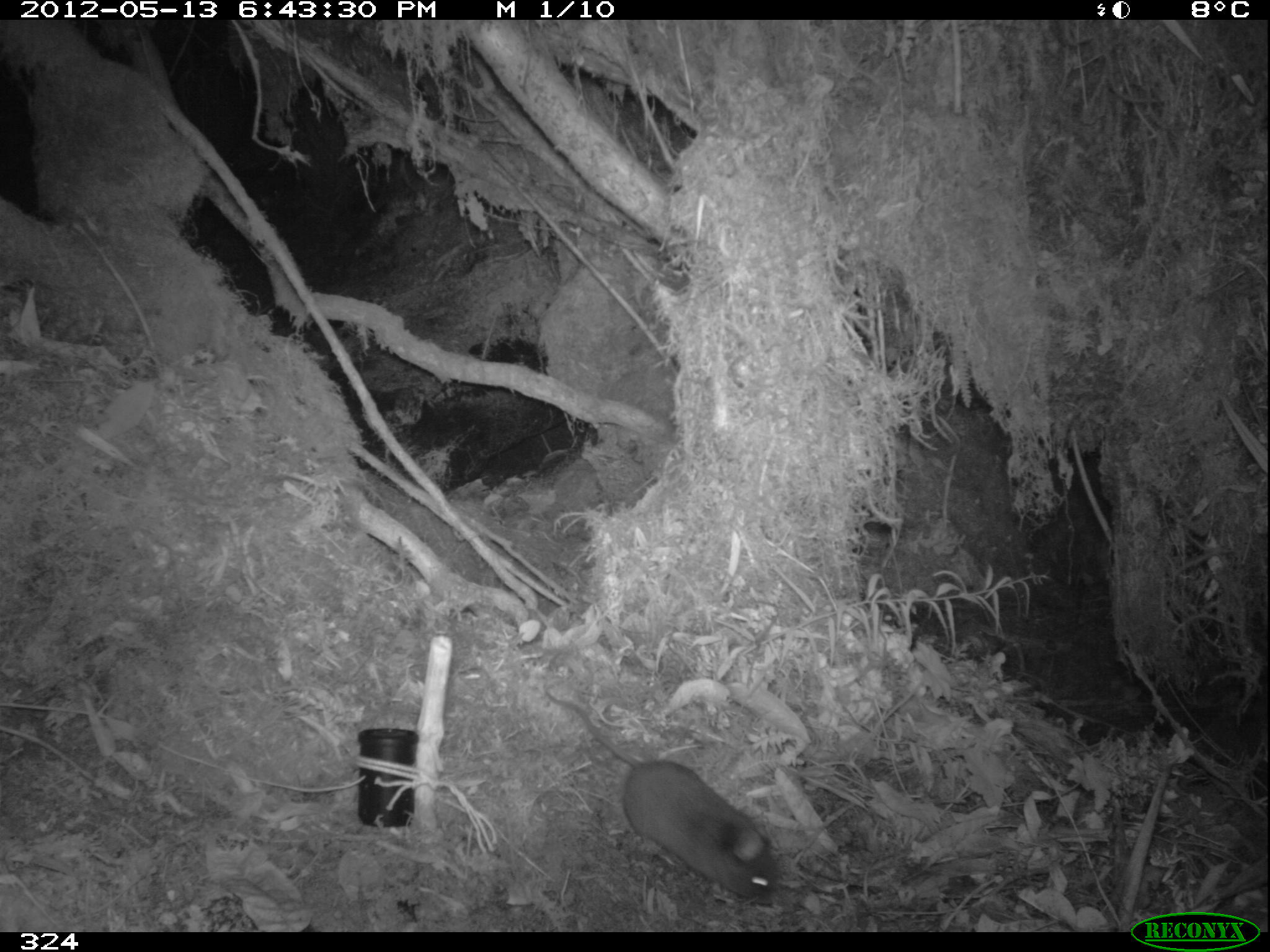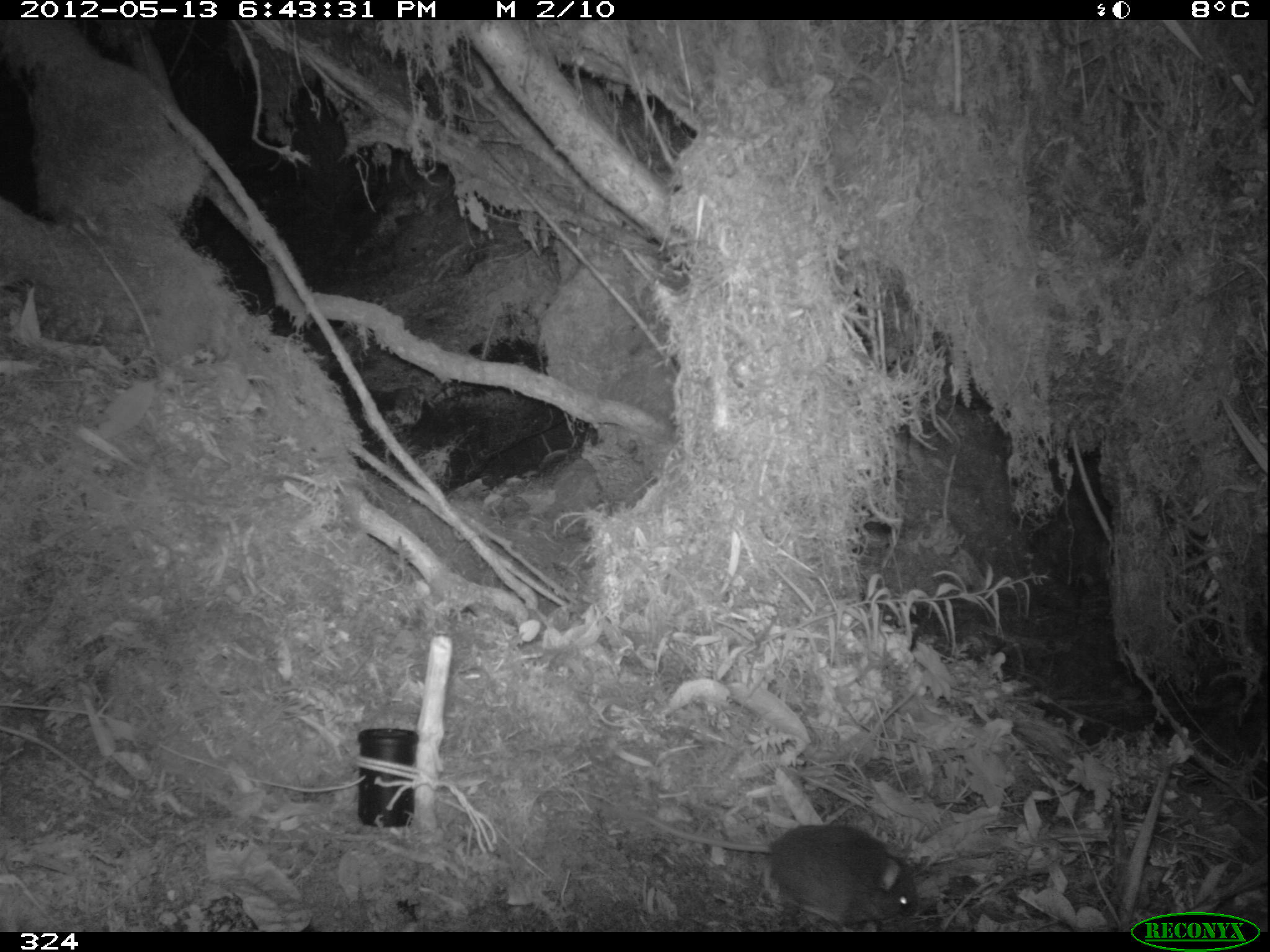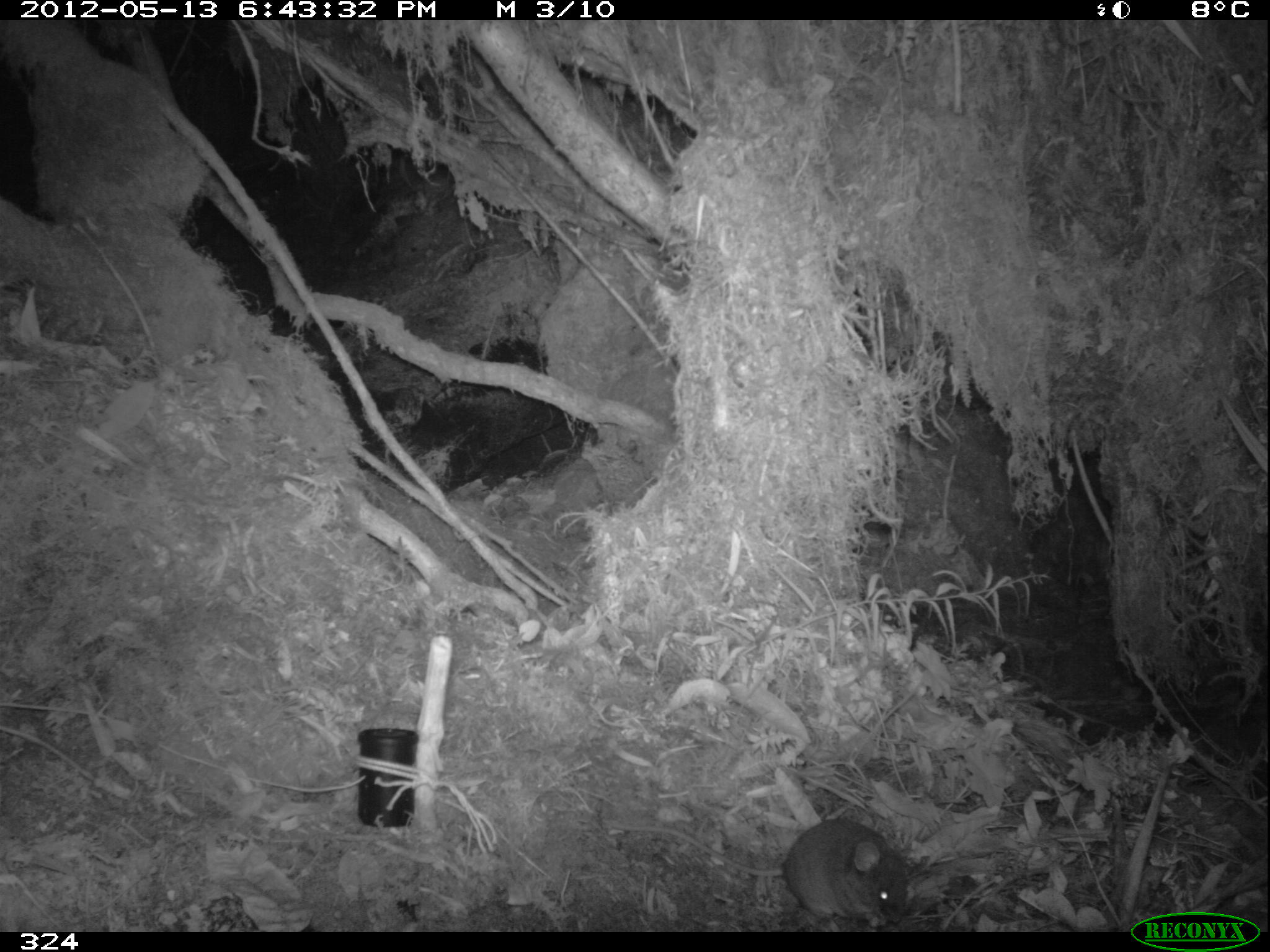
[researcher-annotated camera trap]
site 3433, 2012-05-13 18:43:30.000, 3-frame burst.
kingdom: Animalia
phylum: Chordata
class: Mammalia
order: Rodentia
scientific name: Rodentia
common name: rodents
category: unknown rodent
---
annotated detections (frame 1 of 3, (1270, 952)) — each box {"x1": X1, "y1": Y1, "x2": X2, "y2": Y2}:
unknown rodent: {"x1": 543, "y1": 690, "x2": 775, "y2": 904}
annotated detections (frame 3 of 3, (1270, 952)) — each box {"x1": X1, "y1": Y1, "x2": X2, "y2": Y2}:
unknown rodent: {"x1": 612, "y1": 818, "x2": 906, "y2": 922}